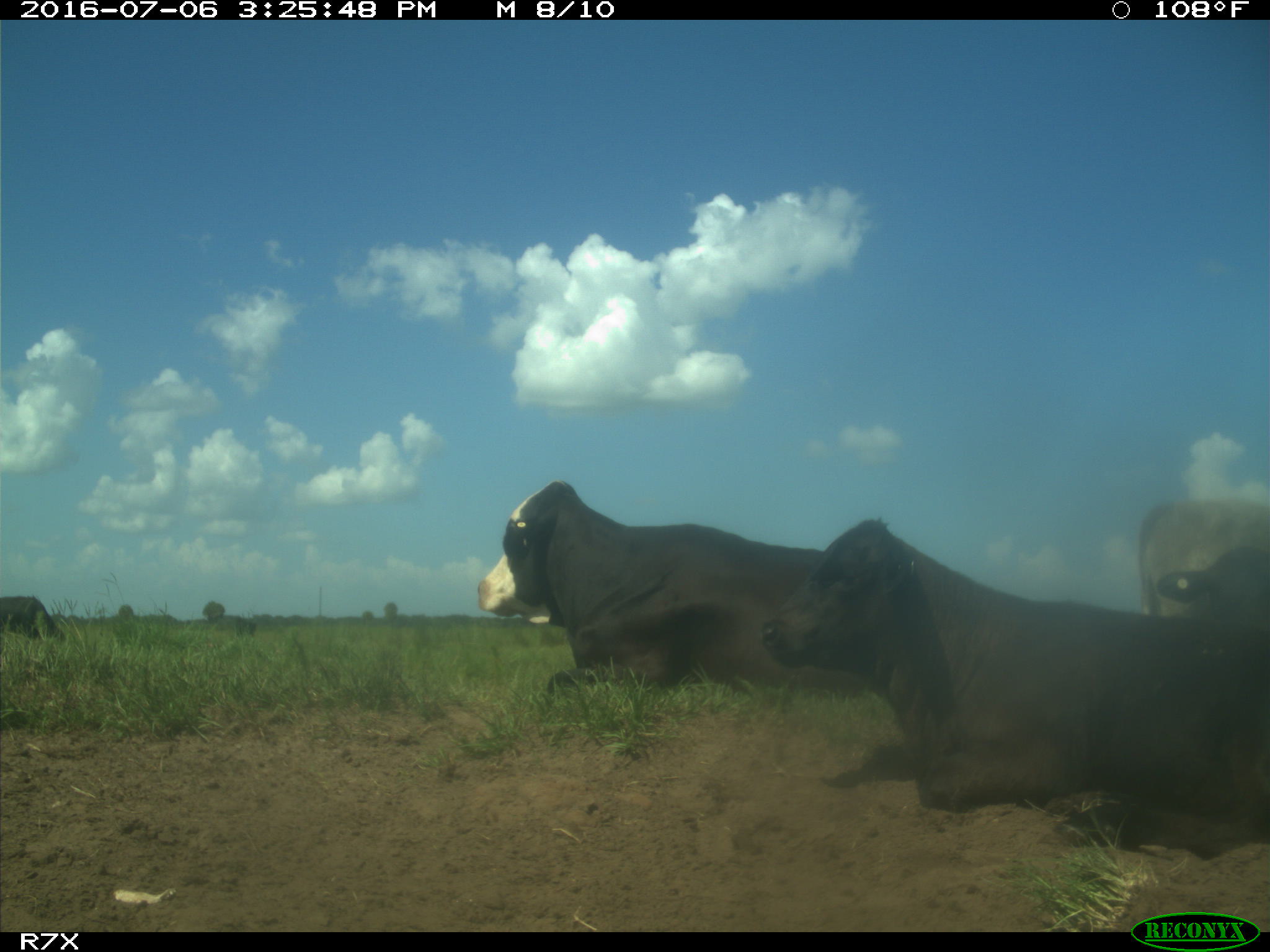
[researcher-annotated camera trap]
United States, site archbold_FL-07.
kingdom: Animalia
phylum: Chordata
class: Mammalia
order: Artiodactyla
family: Bovidae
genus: Bos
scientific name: Bos taurus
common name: domestic cow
Bos taurus (domestic cow).